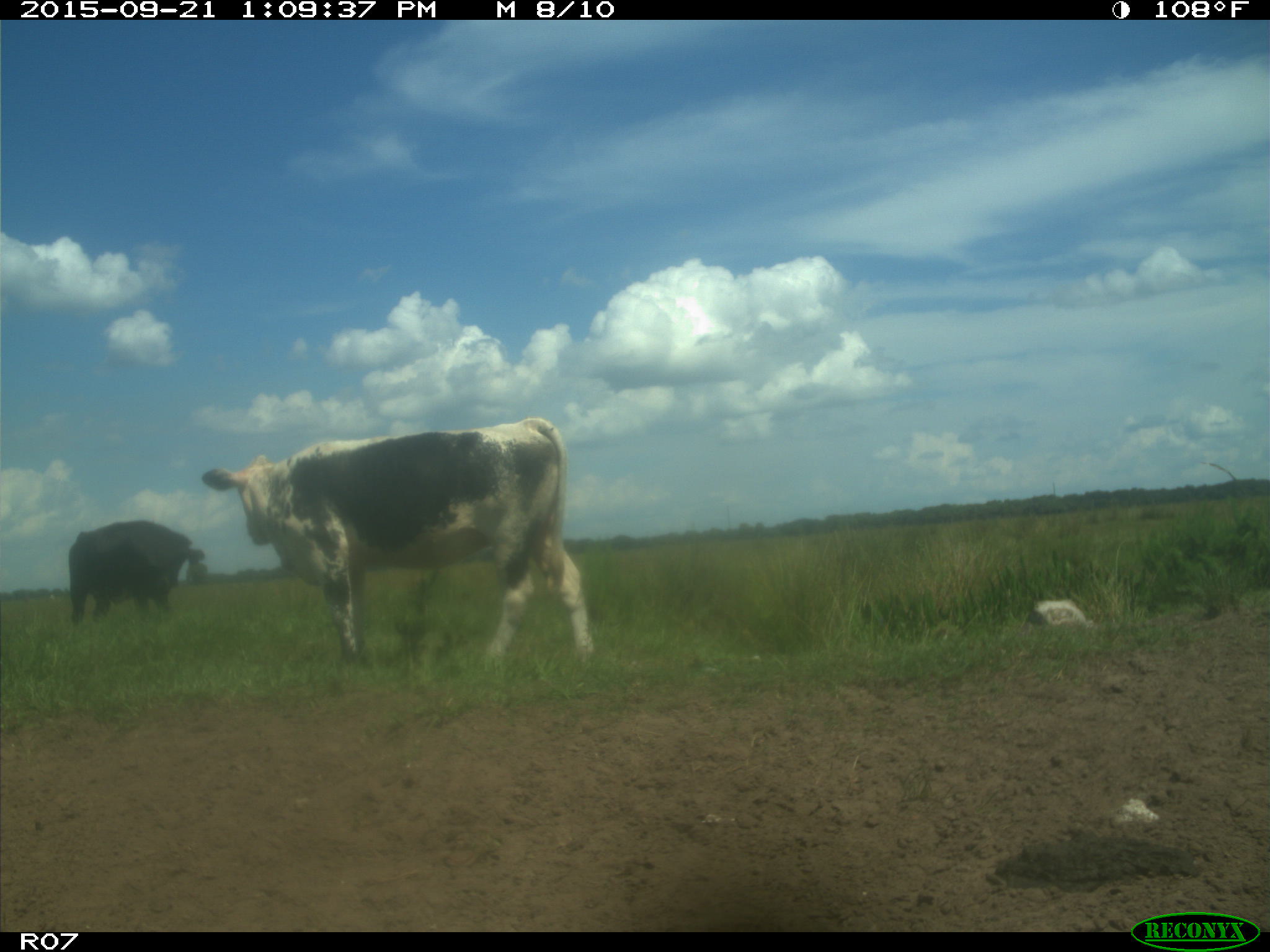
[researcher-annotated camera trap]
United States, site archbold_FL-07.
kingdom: Animalia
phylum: Chordata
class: Mammalia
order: Artiodactyla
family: Bovidae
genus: Bos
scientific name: Bos taurus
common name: domestic cow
Bos taurus (domestic cow).